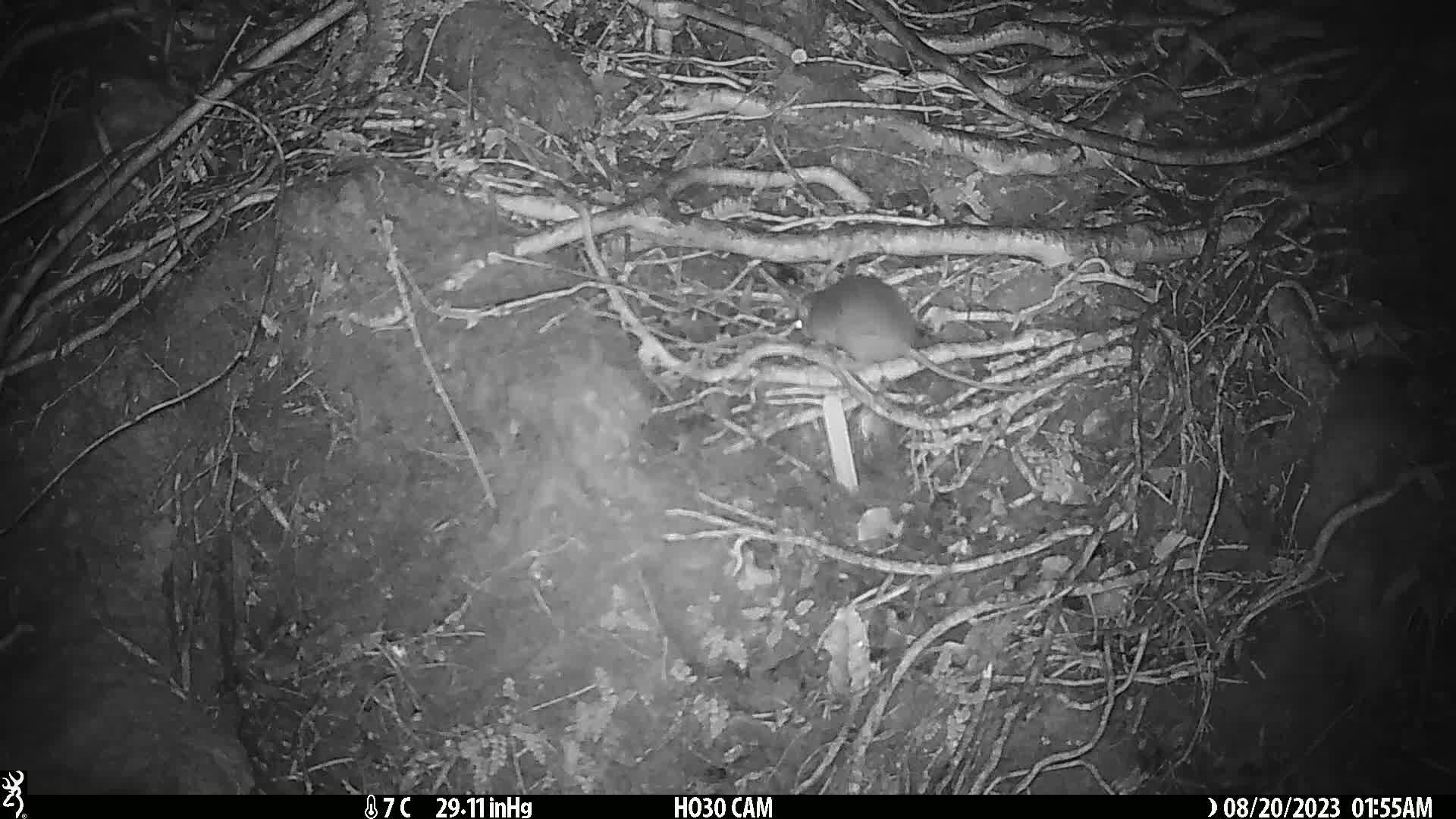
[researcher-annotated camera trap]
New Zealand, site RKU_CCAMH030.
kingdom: Animalia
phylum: Chordata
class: Mammalia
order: Rodentia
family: Muridae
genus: Rattus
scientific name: Rattus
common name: rat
Rat (Rattus).